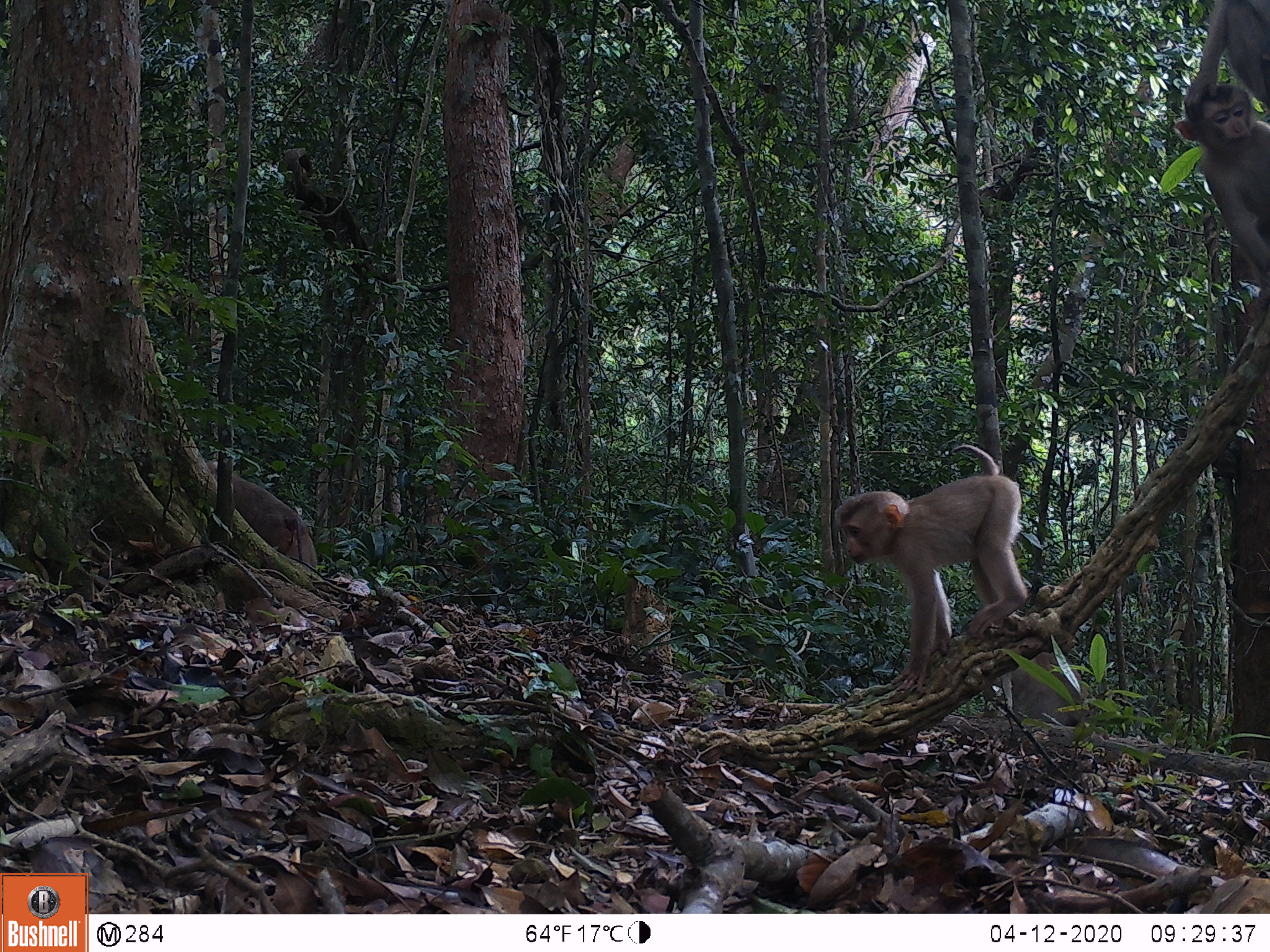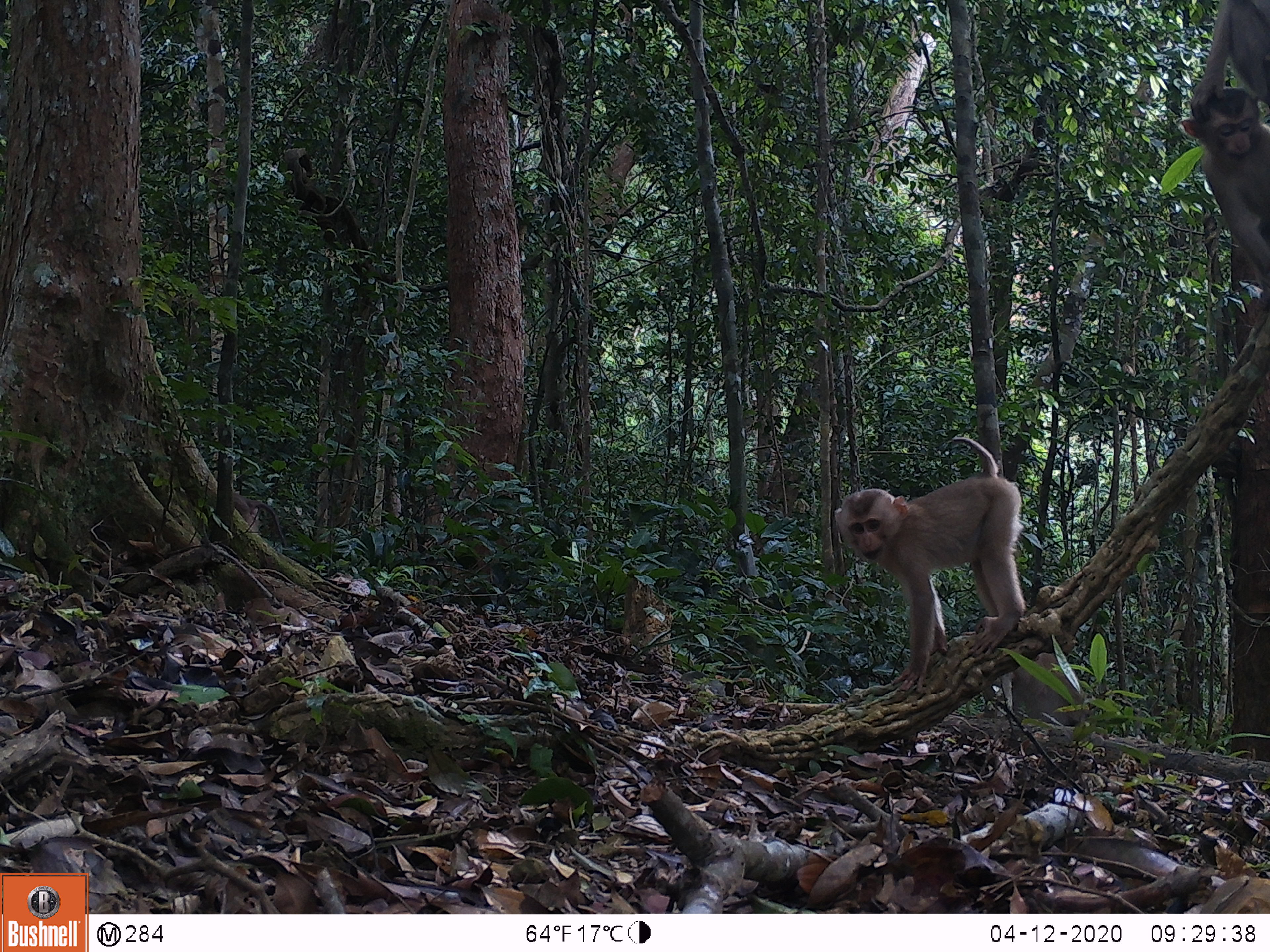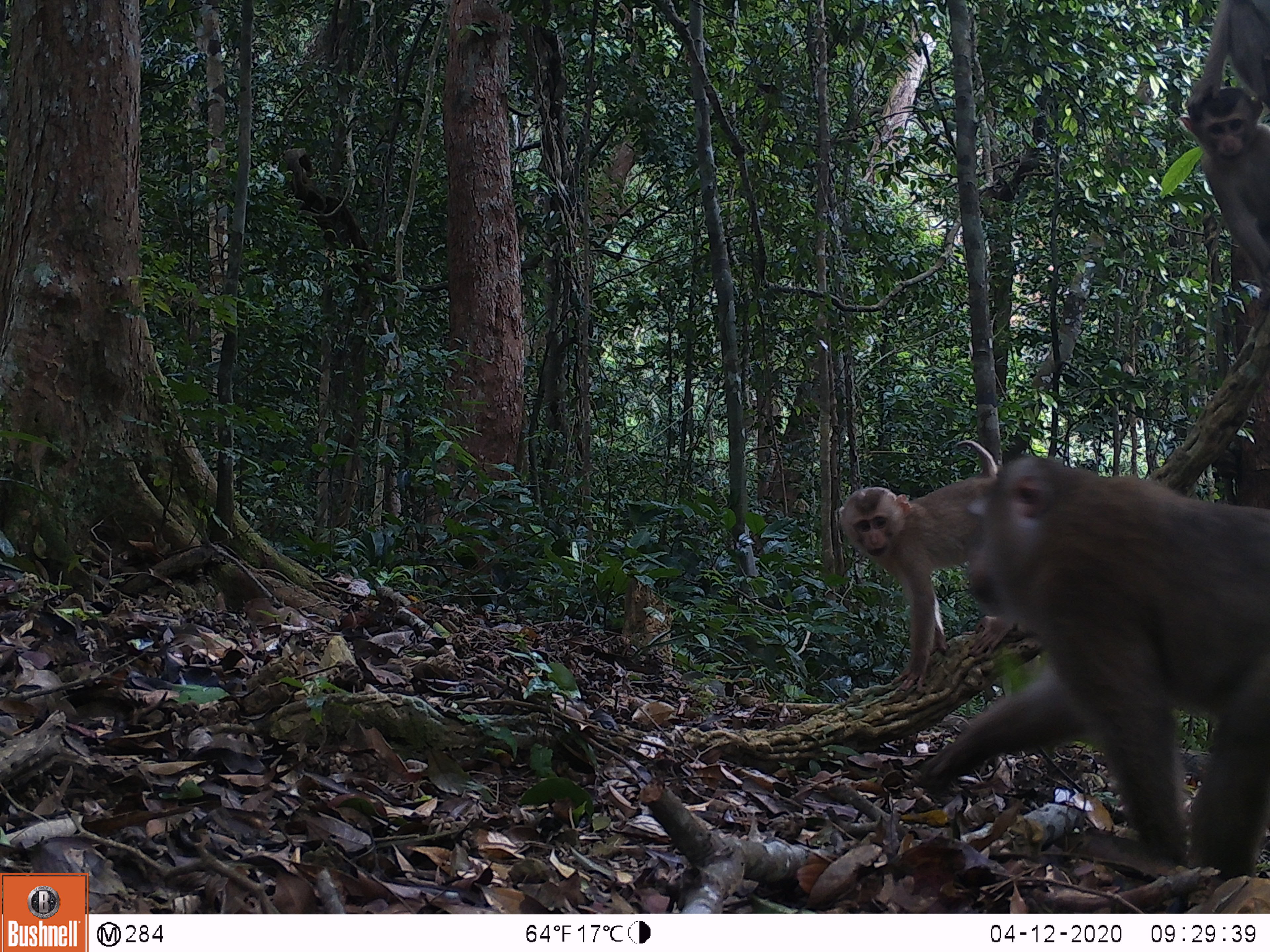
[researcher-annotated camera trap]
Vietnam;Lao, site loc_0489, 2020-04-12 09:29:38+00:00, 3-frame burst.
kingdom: Animalia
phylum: Chordata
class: Mammalia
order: Primates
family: Cercopithecidae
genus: Macaca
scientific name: Macaca nemestrina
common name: pig-tailed macaque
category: pig tailed macaque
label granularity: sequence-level